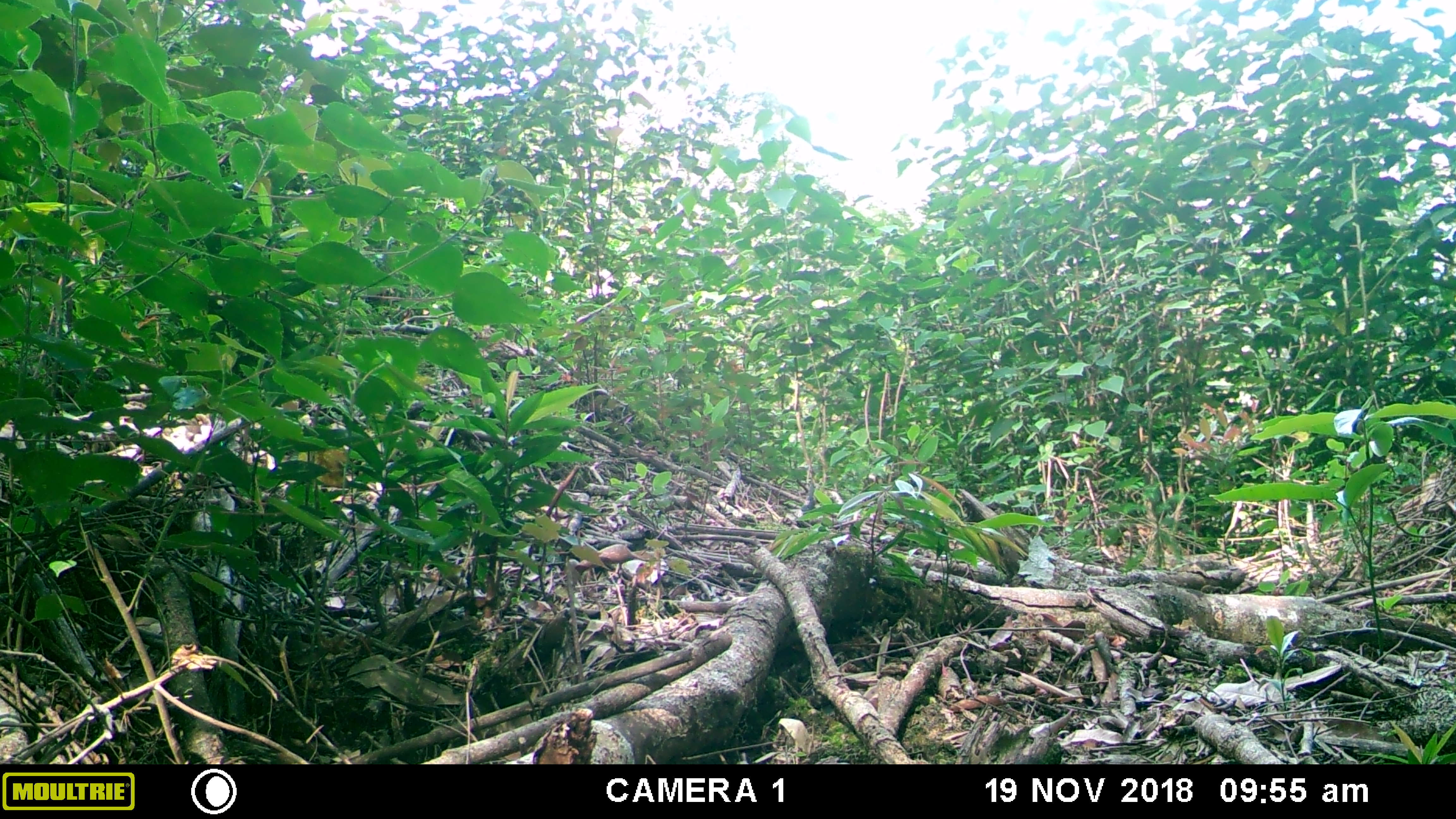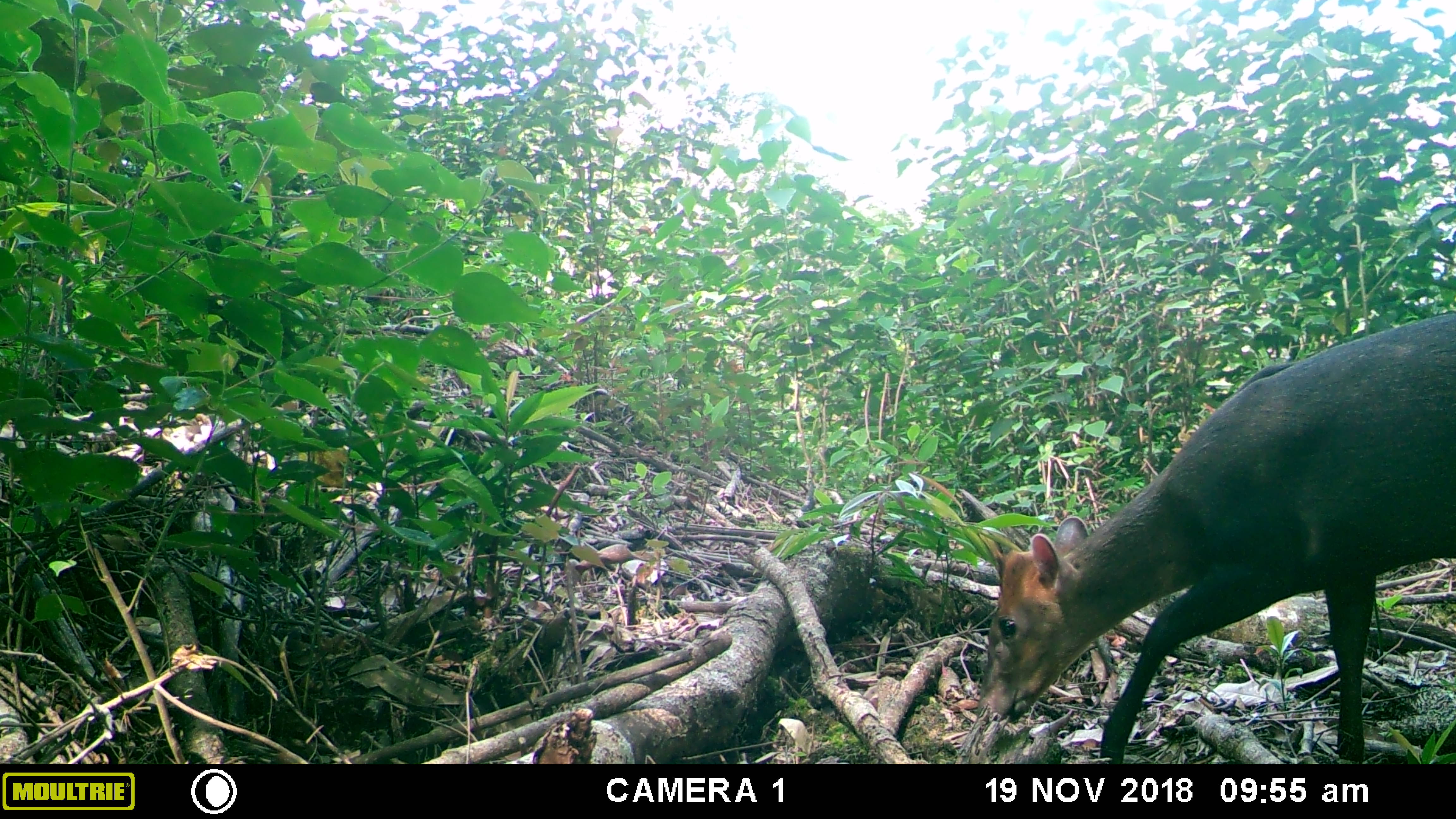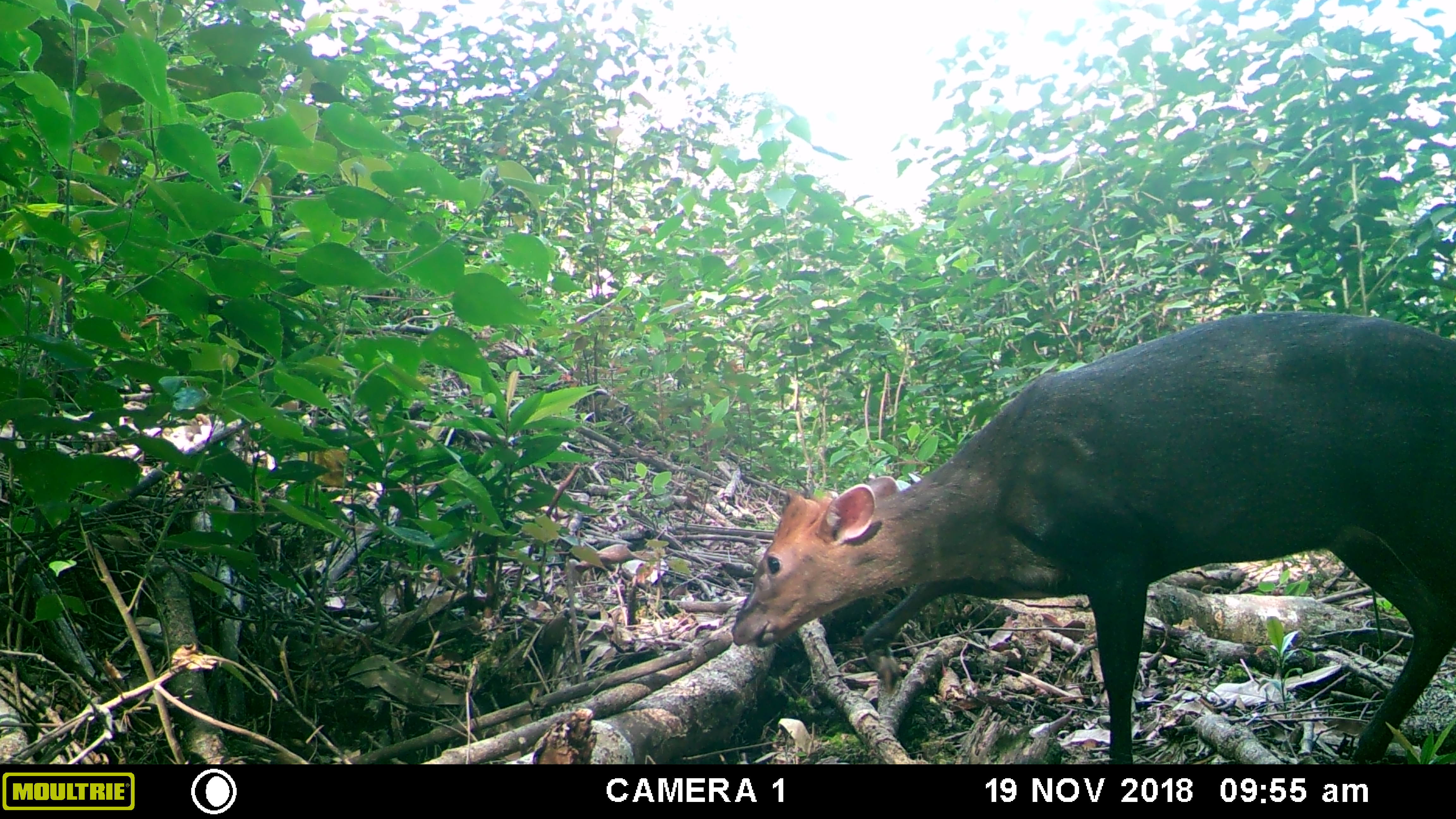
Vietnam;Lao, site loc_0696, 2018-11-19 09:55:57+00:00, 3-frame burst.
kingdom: Animalia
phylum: Chordata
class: Mammalia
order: Artiodactyla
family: Cervidae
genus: Muntiacus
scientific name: Muntiacus rooseveltorum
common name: roosevelt's muntjac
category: roosevelts muntjac group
Roosevelts muntjac group (roosevelt's muntjac) (Muntiacus rooseveltorum). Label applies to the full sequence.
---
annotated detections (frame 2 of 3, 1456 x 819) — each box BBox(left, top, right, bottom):
roosevelts muntjac group: BBox(975, 307, 1456, 764)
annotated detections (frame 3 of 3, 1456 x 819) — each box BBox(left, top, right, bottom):
roosevelts muntjac group: BBox(731, 310, 1455, 764)